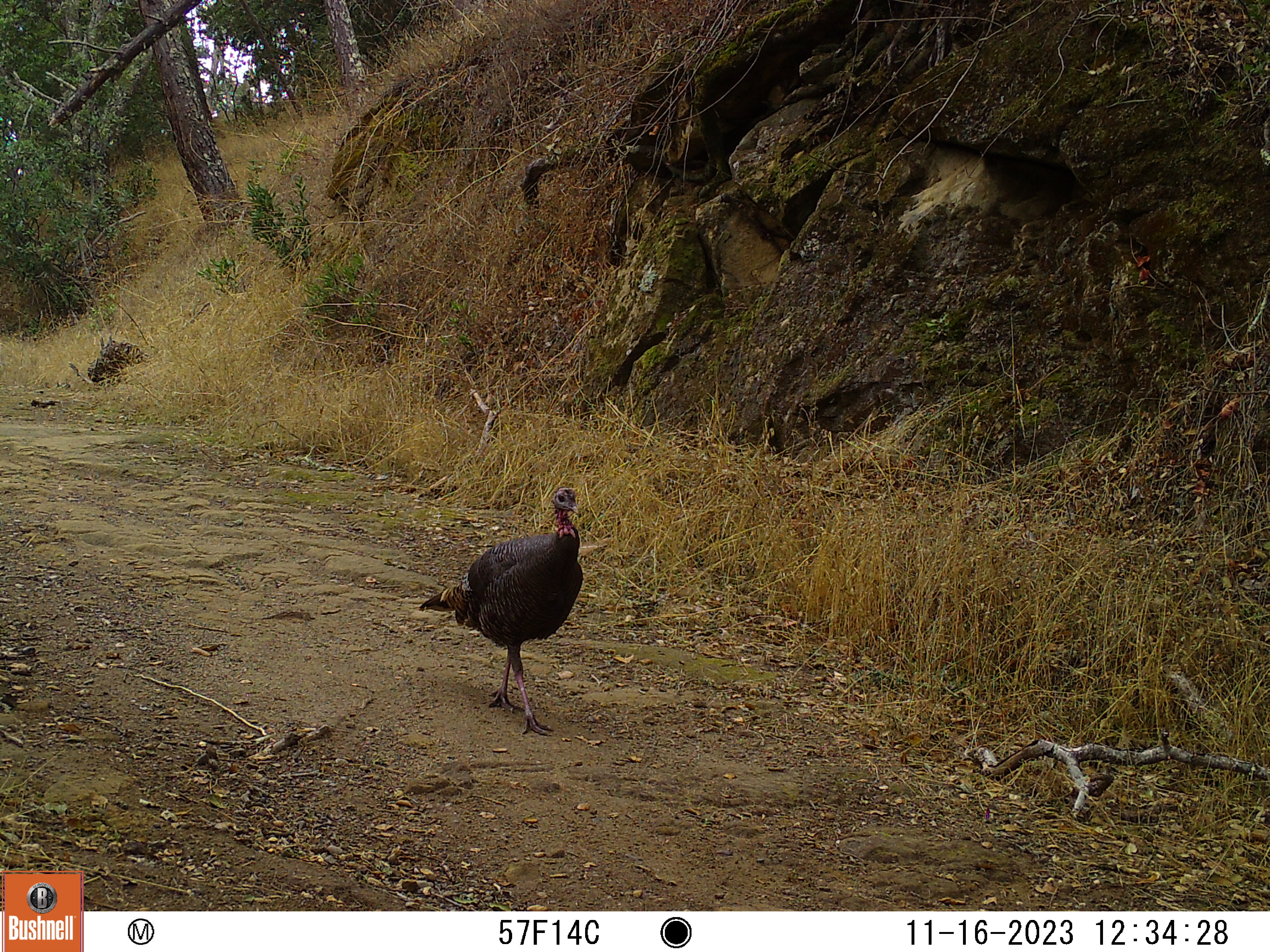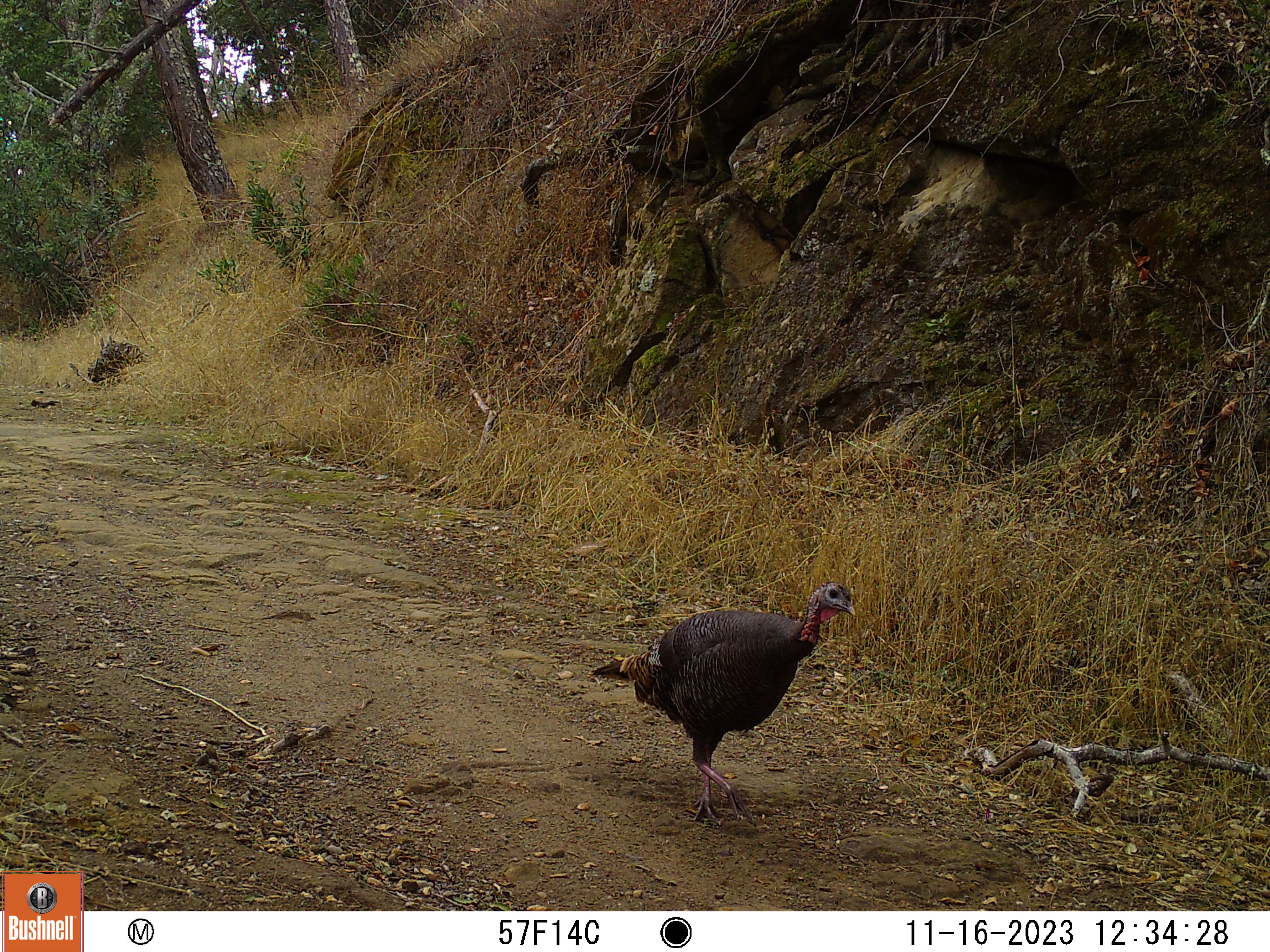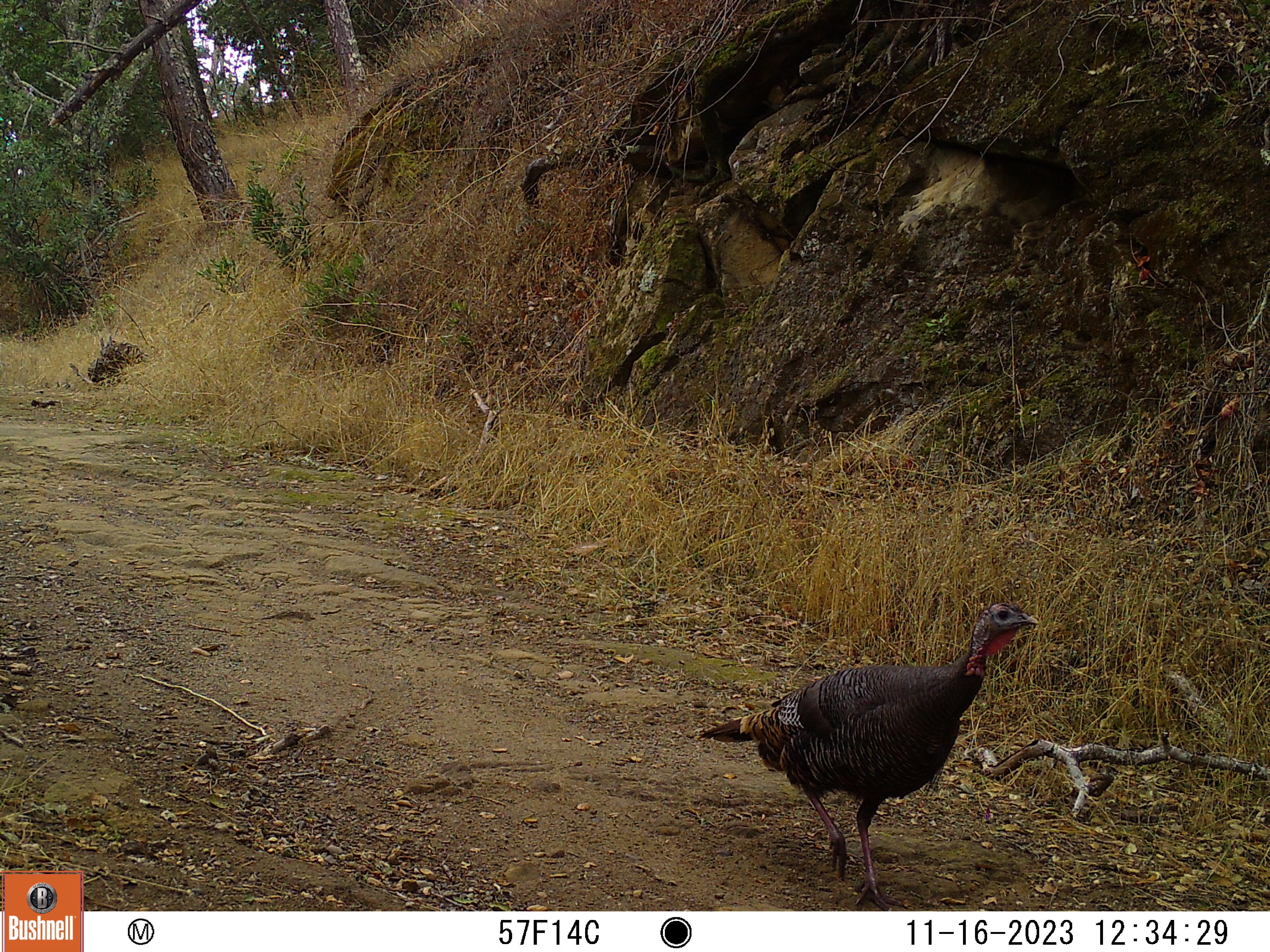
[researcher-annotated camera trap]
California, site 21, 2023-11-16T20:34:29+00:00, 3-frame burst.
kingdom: Animalia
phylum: Chordata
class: Aves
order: Galliformes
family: Phasianidae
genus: Meleagris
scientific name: Meleagris gallopavo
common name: turkey